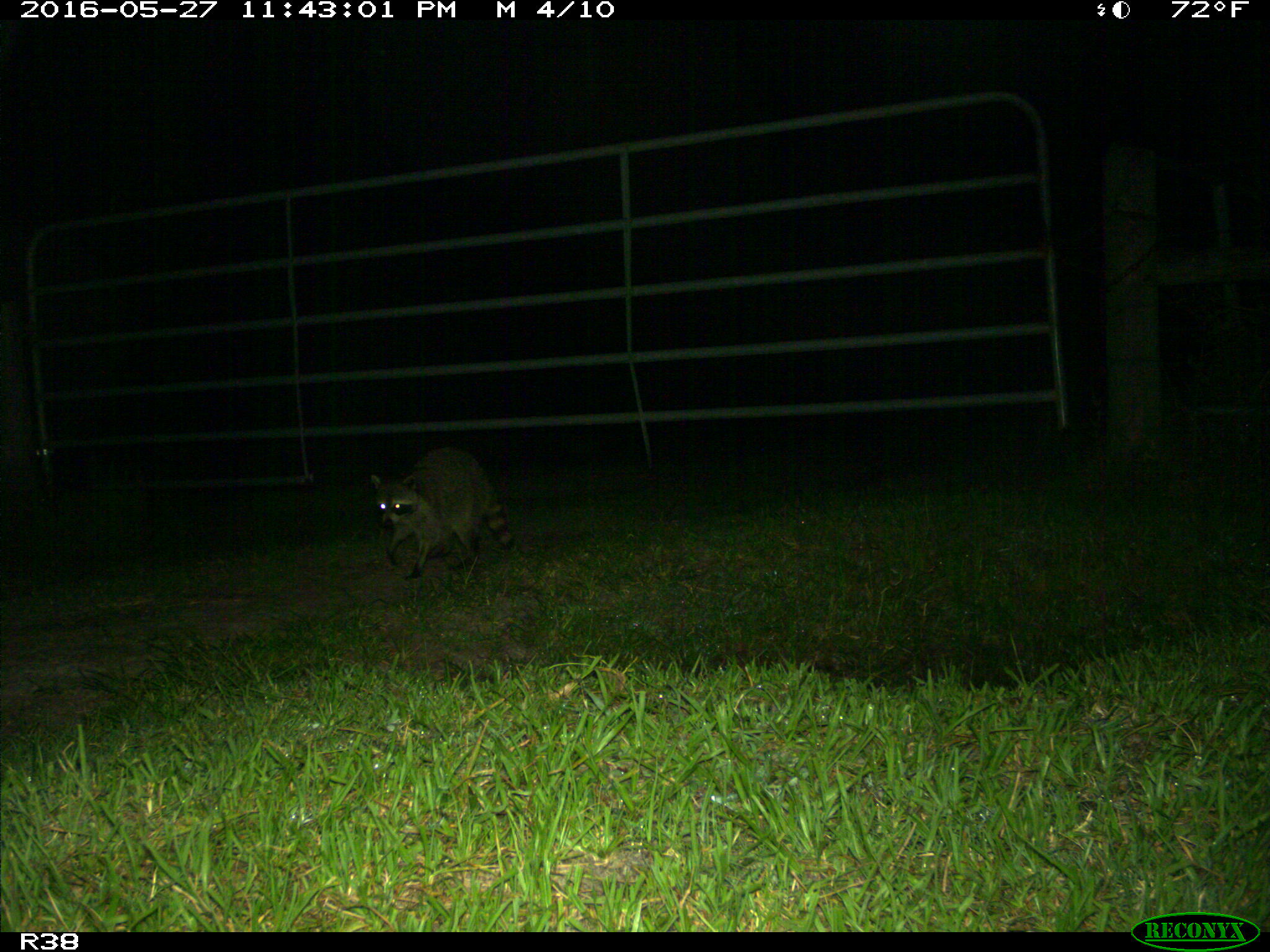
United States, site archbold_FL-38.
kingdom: Animalia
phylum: Chordata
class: Mammalia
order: Carnivora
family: Procyonidae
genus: Procyon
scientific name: Procyon lotor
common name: common raccoon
Procyon lotor (common raccoon).